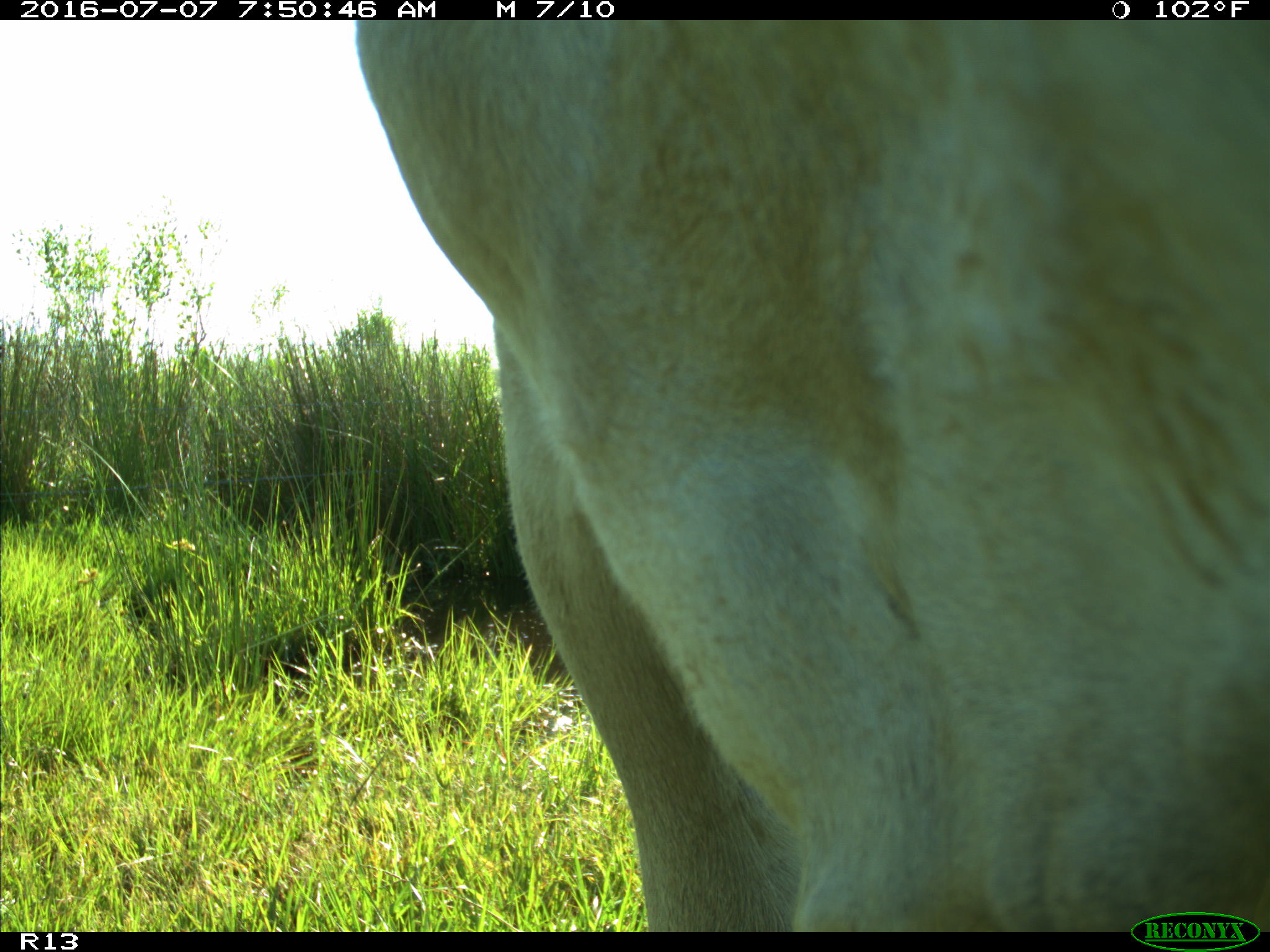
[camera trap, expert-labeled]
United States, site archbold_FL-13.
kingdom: Animalia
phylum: Chordata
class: Mammalia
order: Artiodactyla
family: Bovidae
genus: Bos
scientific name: Bos taurus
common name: domestic cow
Bos taurus (domestic cow).